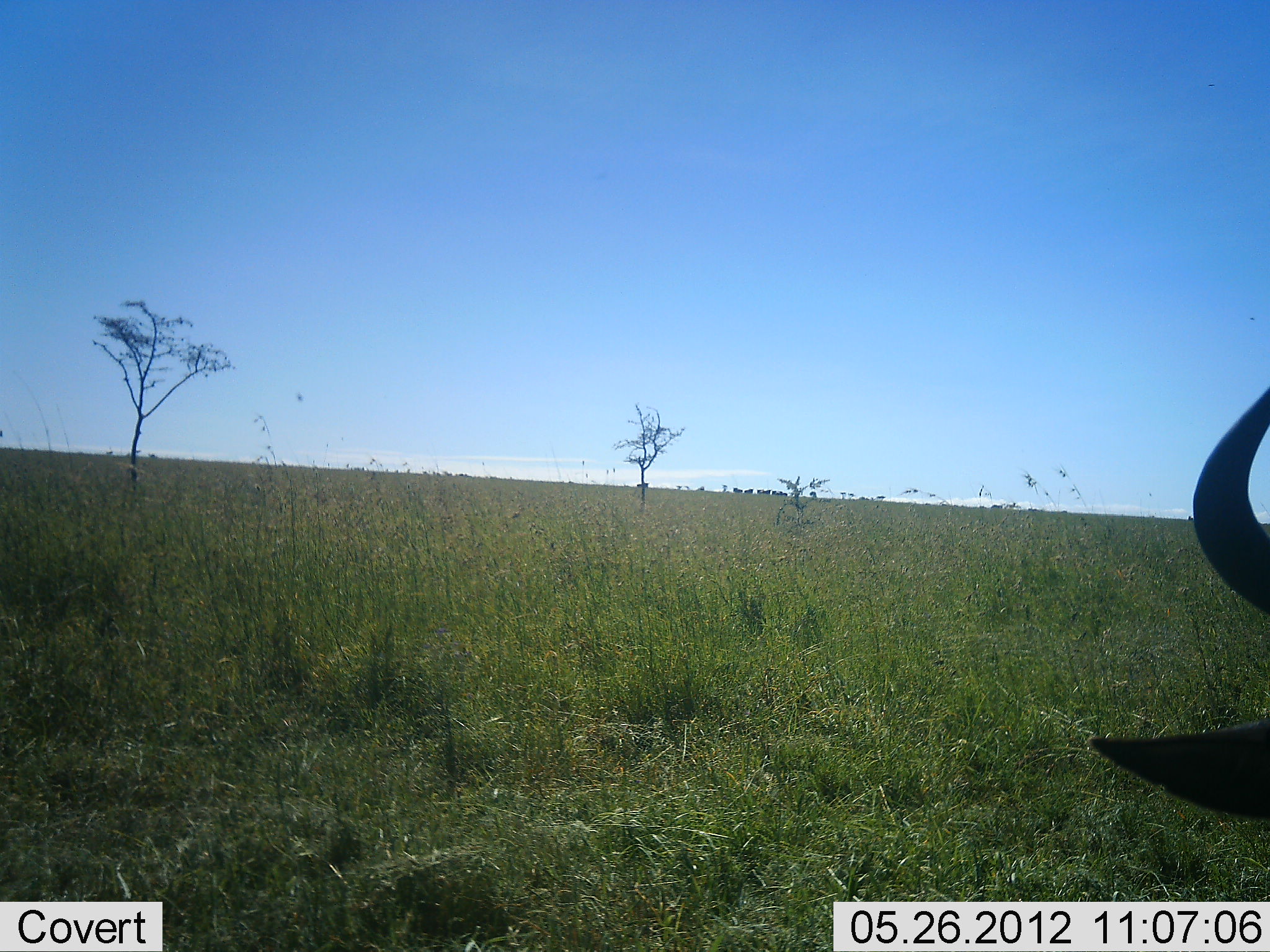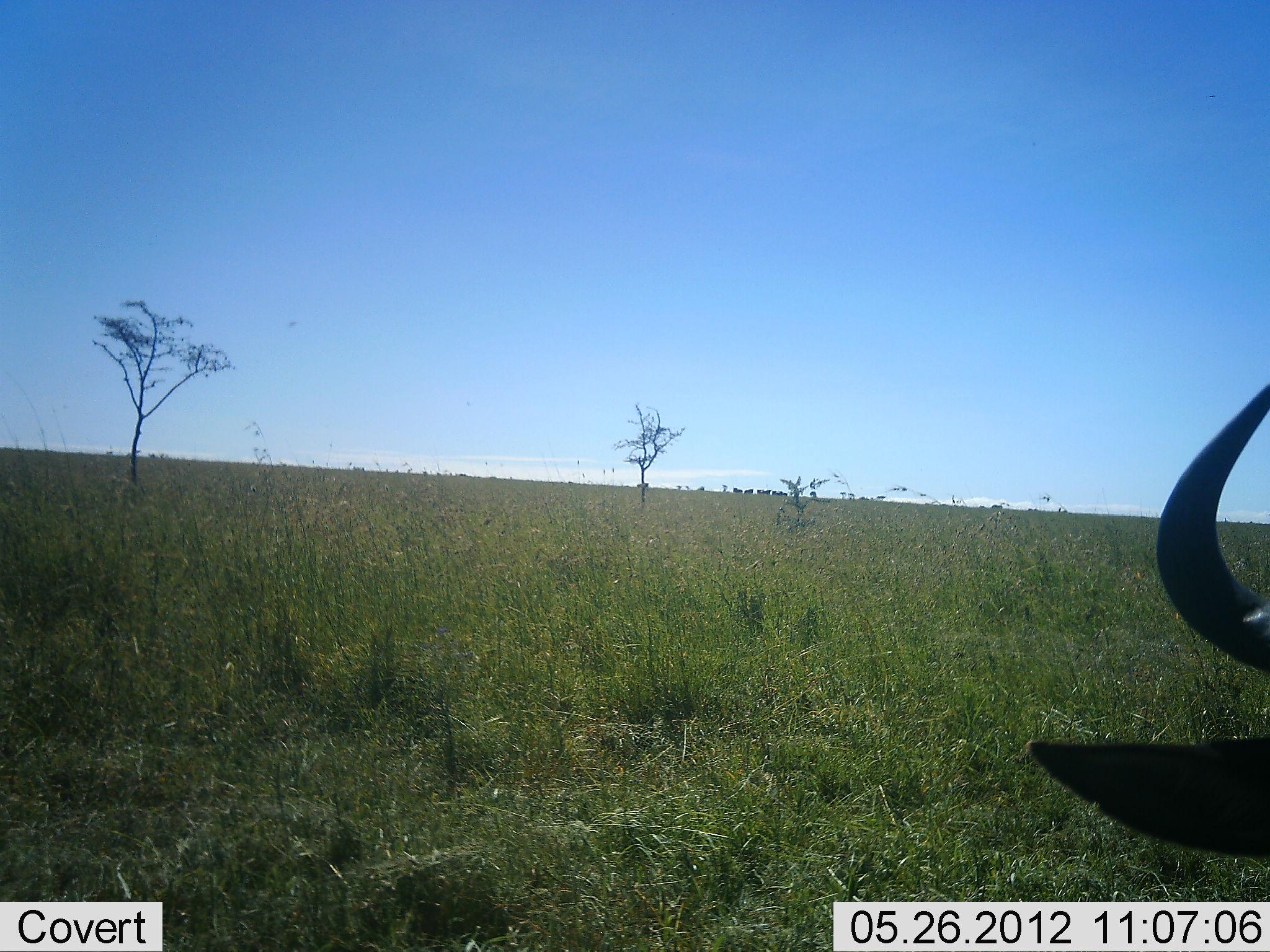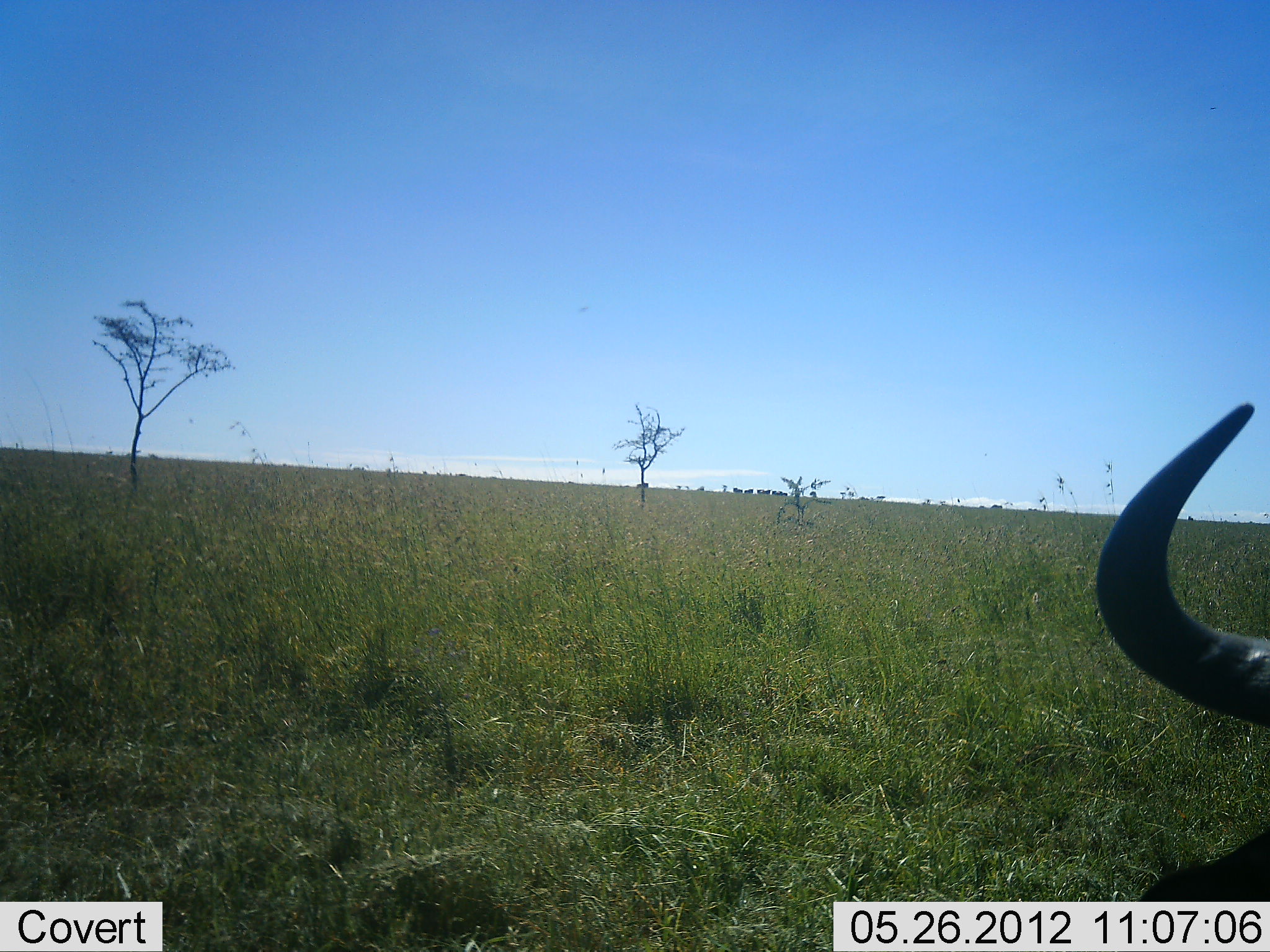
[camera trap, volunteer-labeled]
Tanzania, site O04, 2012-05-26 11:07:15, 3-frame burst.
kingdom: Animalia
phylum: Chordata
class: Mammalia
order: Artiodactyla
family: Bovidae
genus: Connochaetes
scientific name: Connochaetes taurinus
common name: blue wildebeest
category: wildebeest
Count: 1.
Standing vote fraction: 70%.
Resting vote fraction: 10%.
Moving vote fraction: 20%.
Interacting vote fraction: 0%.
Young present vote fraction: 0%.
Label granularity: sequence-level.